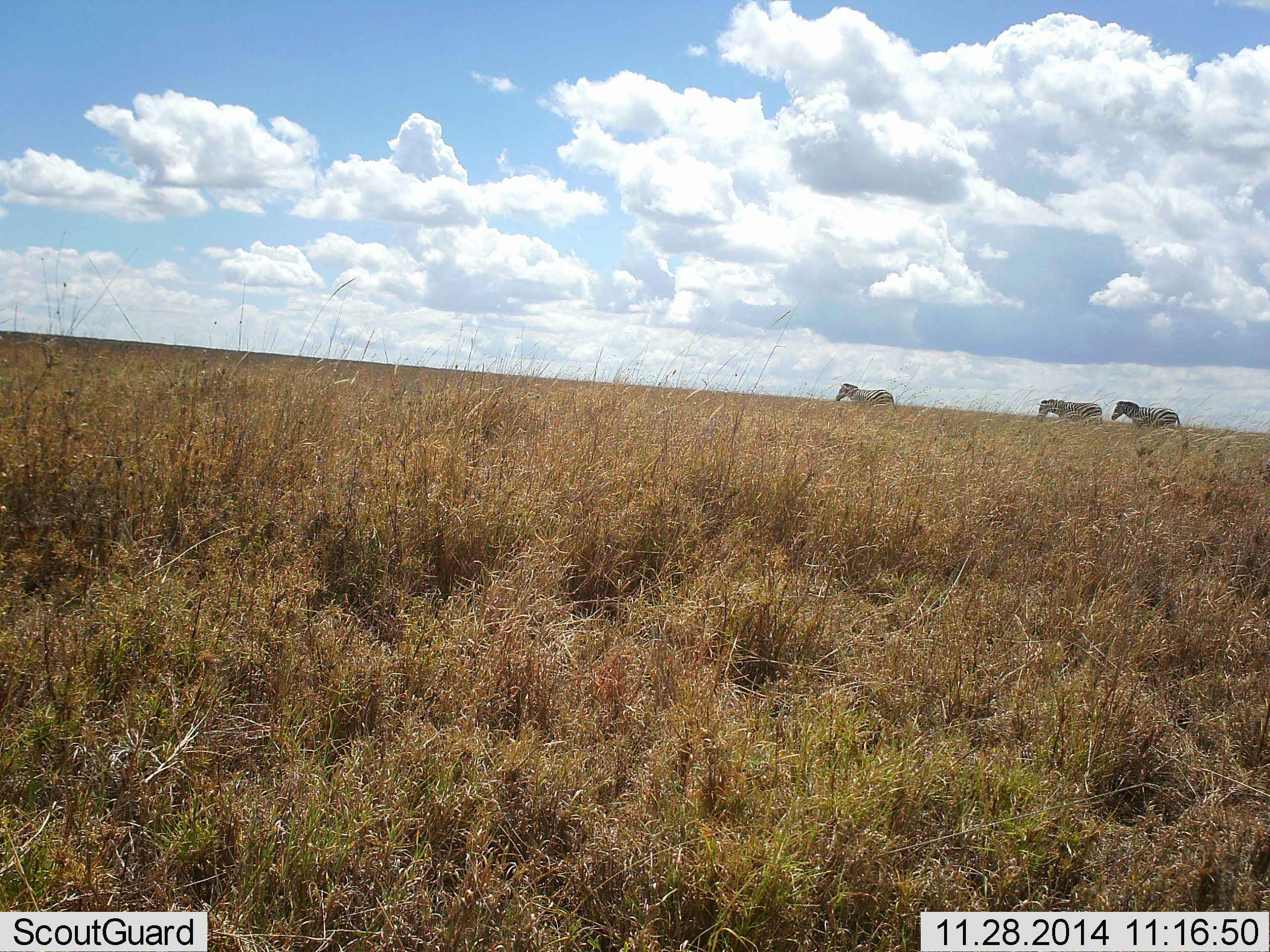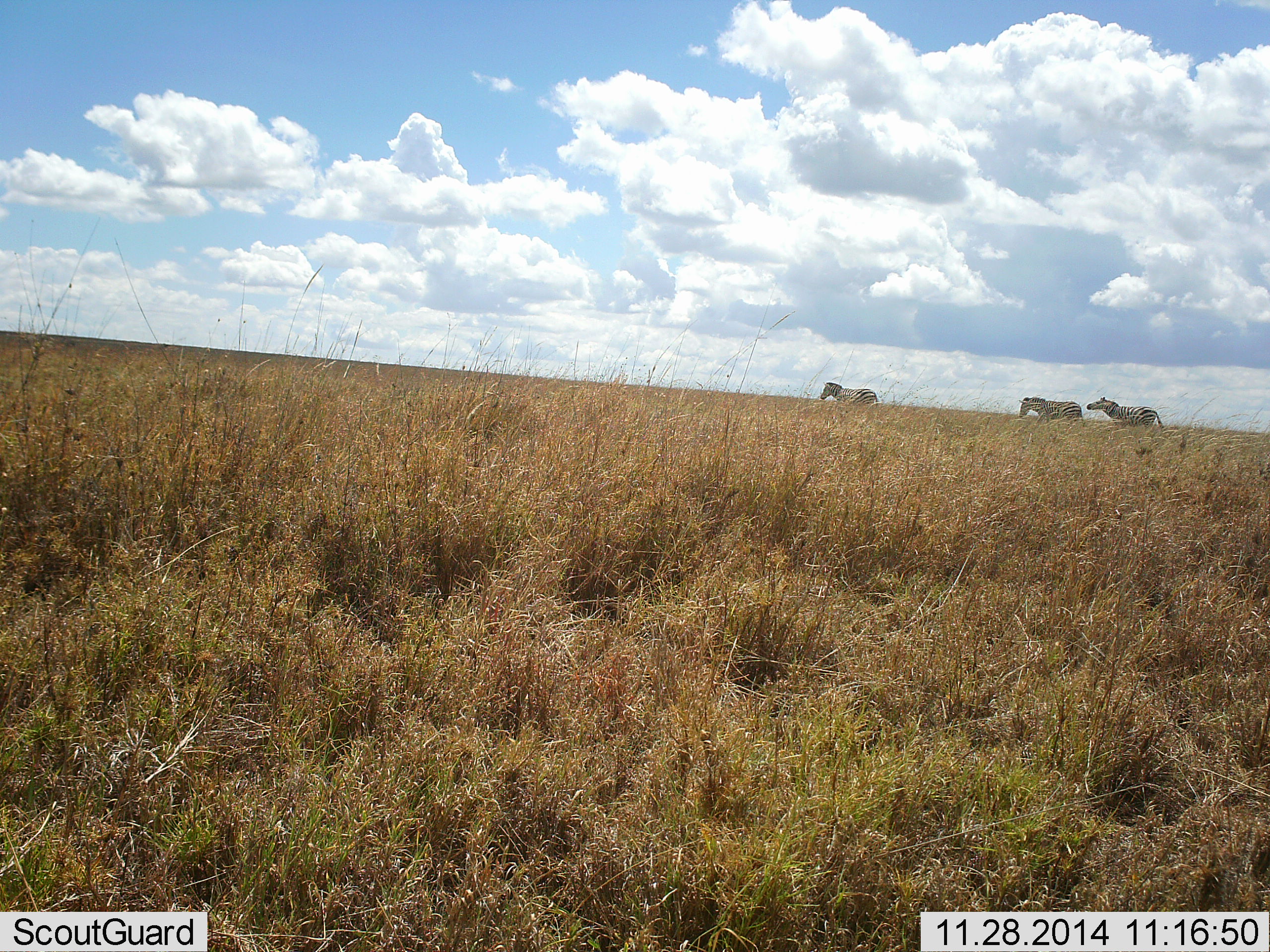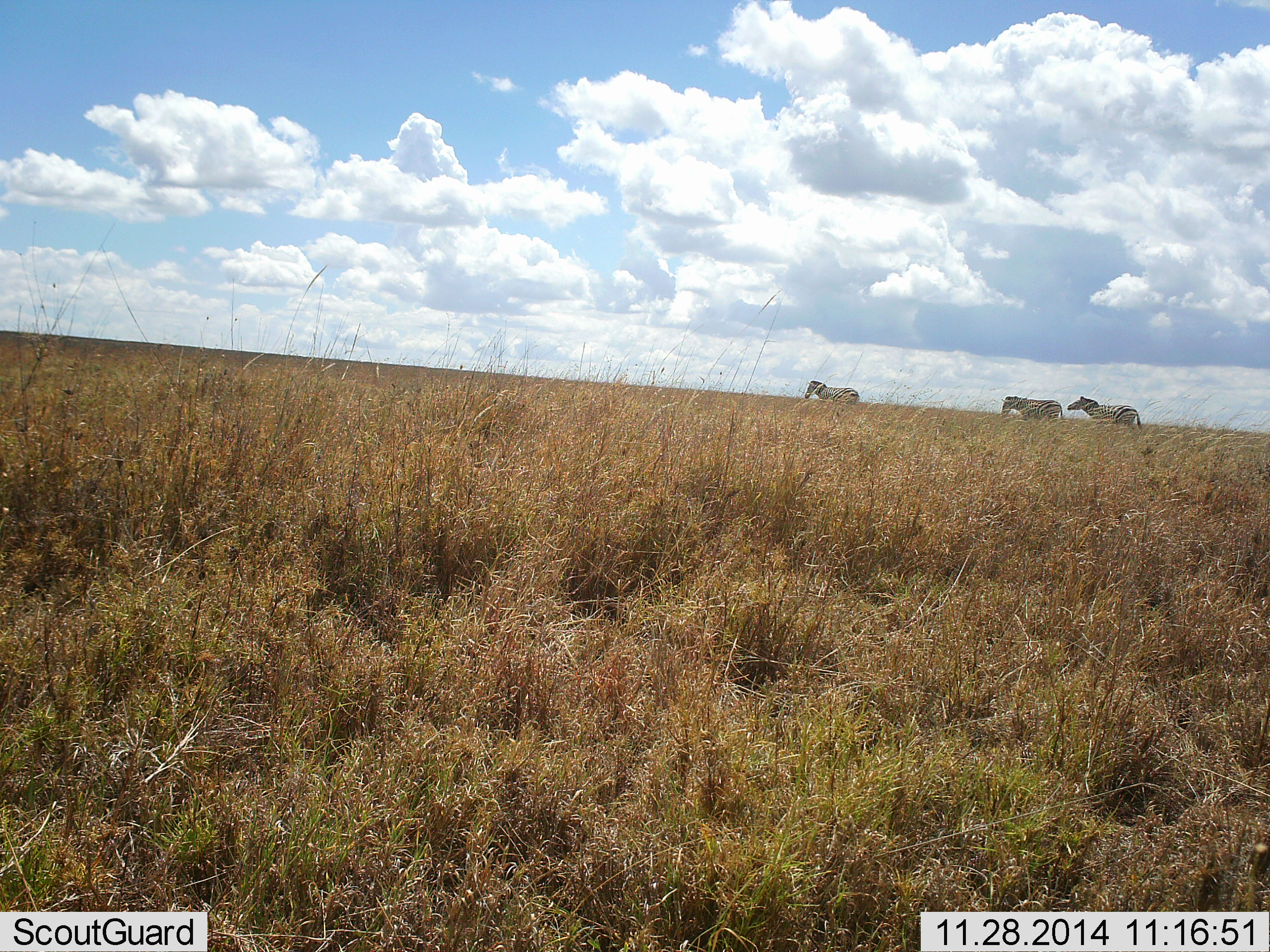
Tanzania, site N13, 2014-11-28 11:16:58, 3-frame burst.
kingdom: Animalia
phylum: Chordata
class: Mammalia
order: Perissodactyla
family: Equidae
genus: Equus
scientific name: Equus quagga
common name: plains zebra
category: zebra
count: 3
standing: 0%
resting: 0%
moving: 100%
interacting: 0%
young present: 0%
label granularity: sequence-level